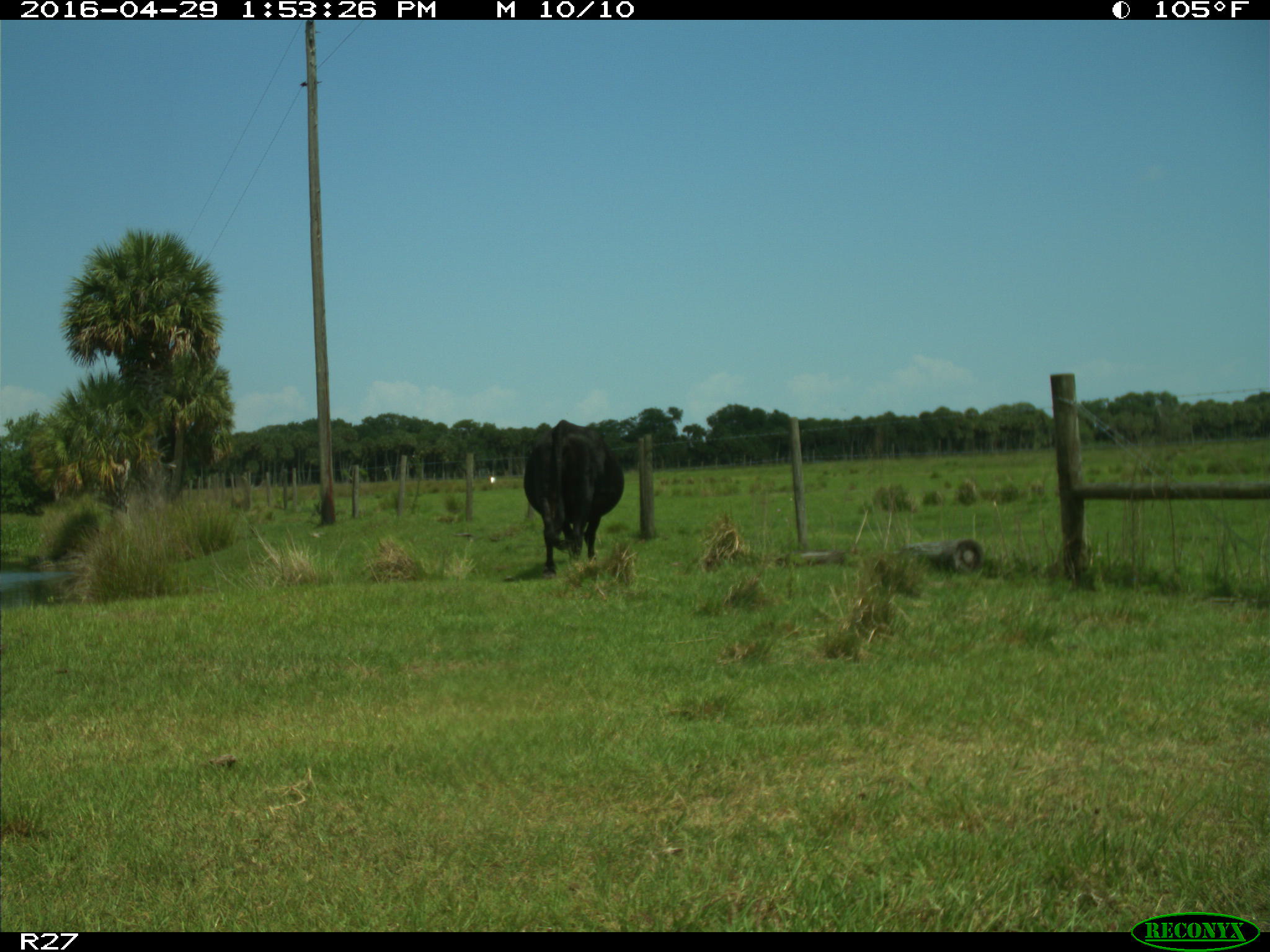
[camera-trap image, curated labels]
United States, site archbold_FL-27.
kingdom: Animalia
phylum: Chordata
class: Mammalia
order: Artiodactyla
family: Bovidae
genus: Bos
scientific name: Bos taurus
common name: domestic cow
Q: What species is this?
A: Bos taurus (domestic cow).